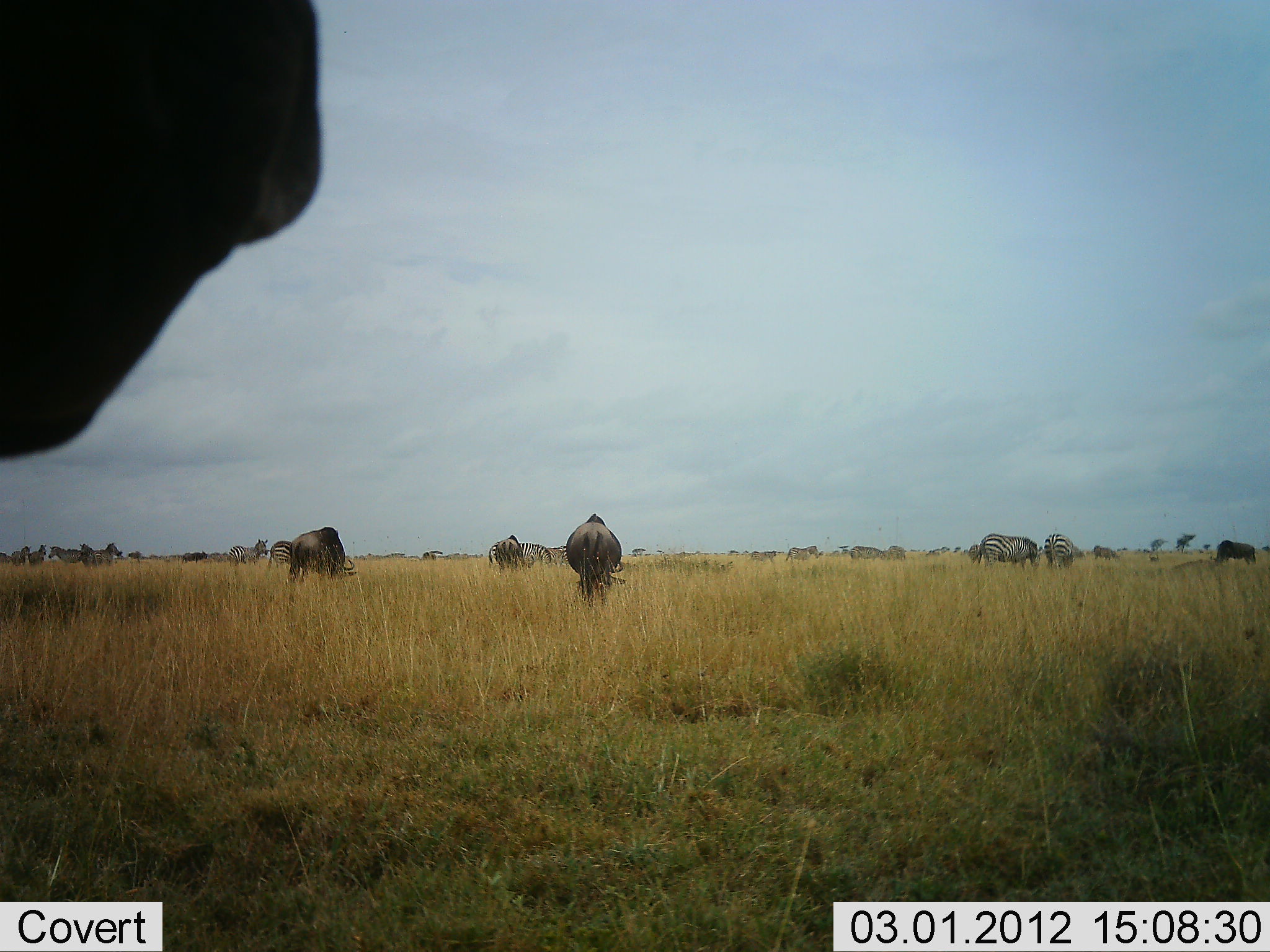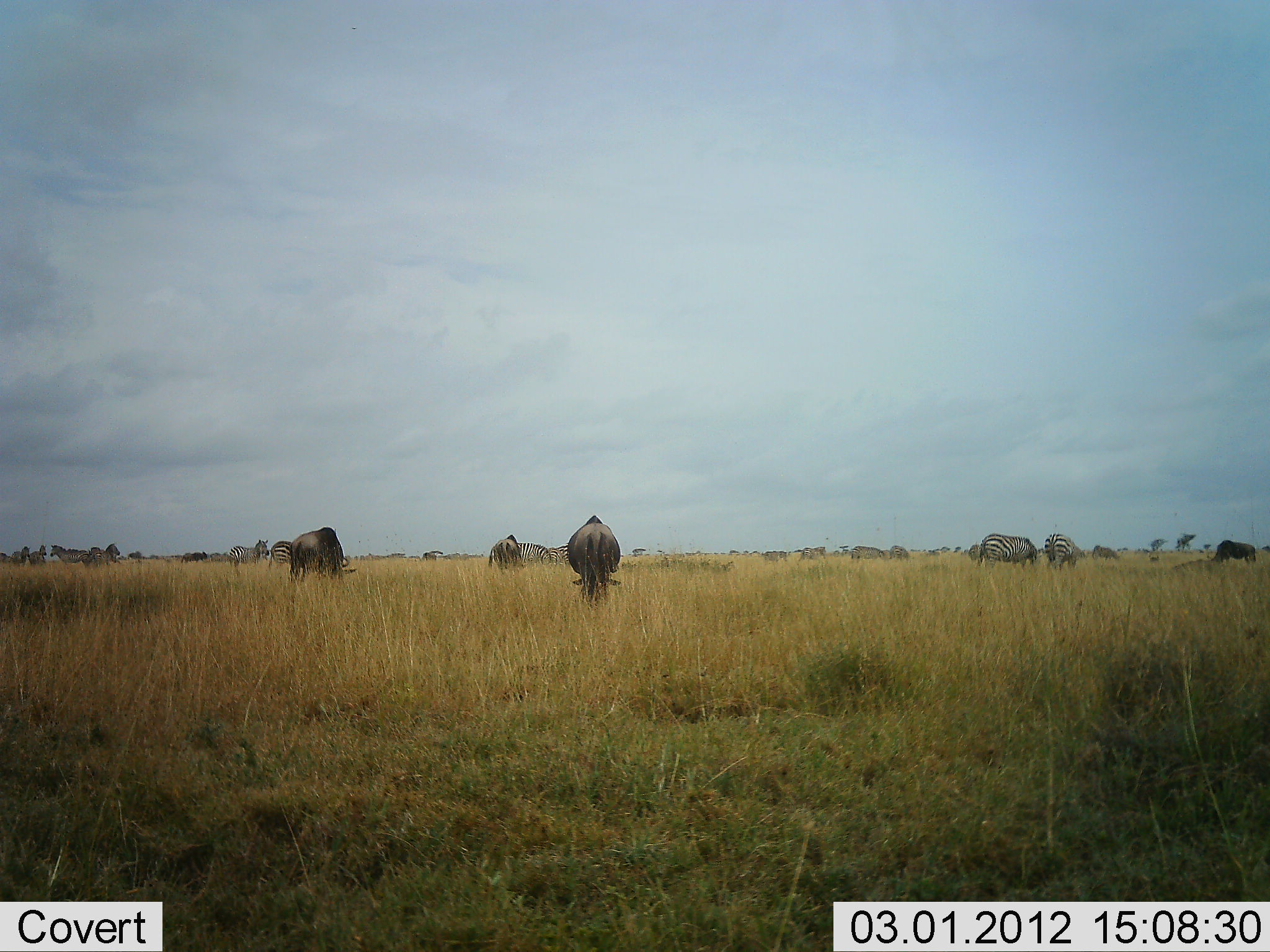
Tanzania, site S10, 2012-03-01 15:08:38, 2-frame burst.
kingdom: Animalia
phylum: Chordata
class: Mammalia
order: Artiodactyla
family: Bovidae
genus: Connochaetes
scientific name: Connochaetes taurinus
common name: blue wildebeest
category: wildebeest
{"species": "wildebeest (blue wildebeest) (Connochaetes taurinus)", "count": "5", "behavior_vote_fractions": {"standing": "31%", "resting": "0%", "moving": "7%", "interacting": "3%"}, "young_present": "3%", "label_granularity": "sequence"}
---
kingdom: Animalia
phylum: Chordata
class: Mammalia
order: Perissodactyla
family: Equidae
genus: Equus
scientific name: Equus quagga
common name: plains zebra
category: zebra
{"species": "zebra (plains zebra) (Equus quagga)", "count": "11-50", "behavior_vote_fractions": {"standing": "66%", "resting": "0%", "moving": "28%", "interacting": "0%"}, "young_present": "7%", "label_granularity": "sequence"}